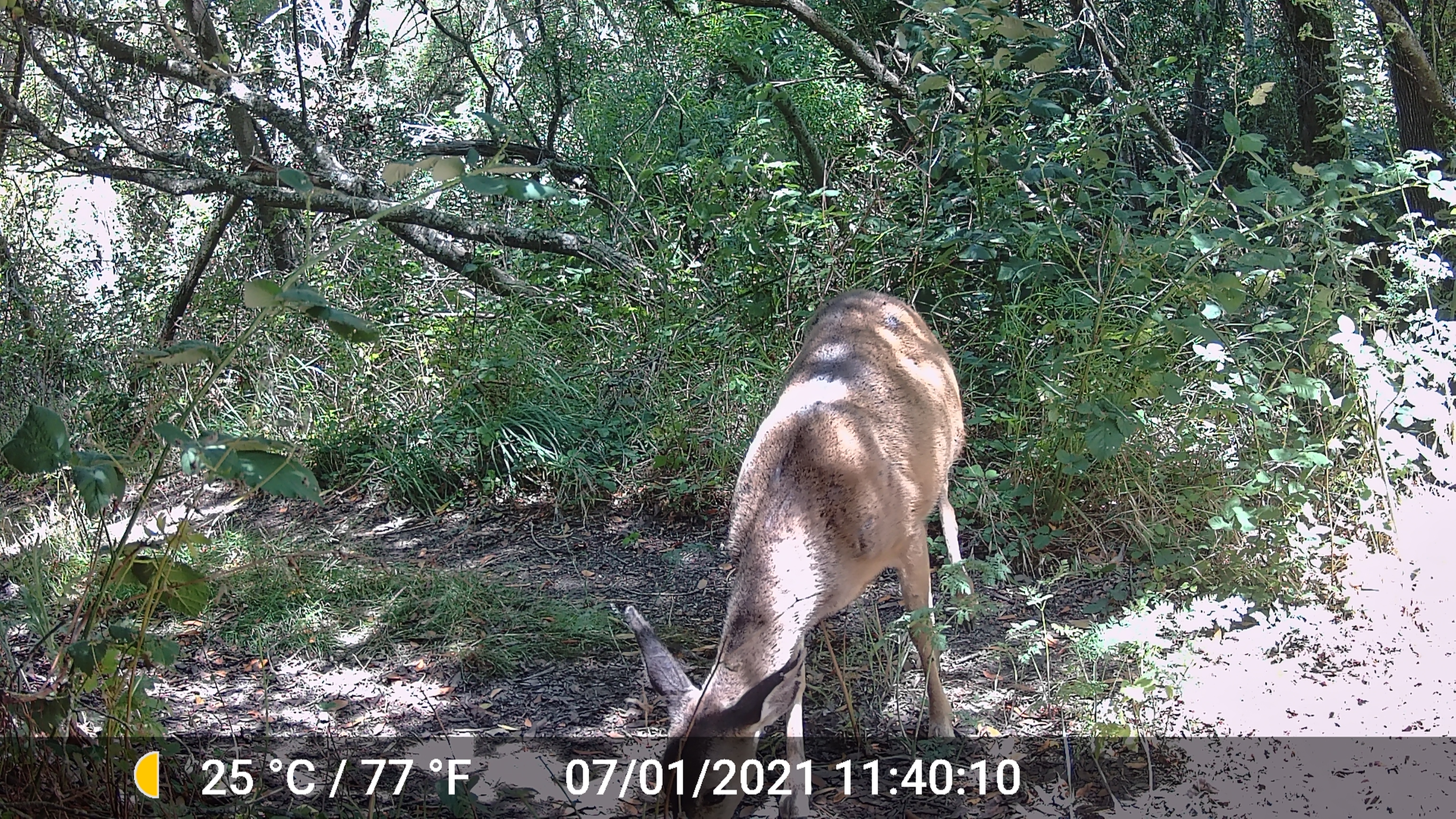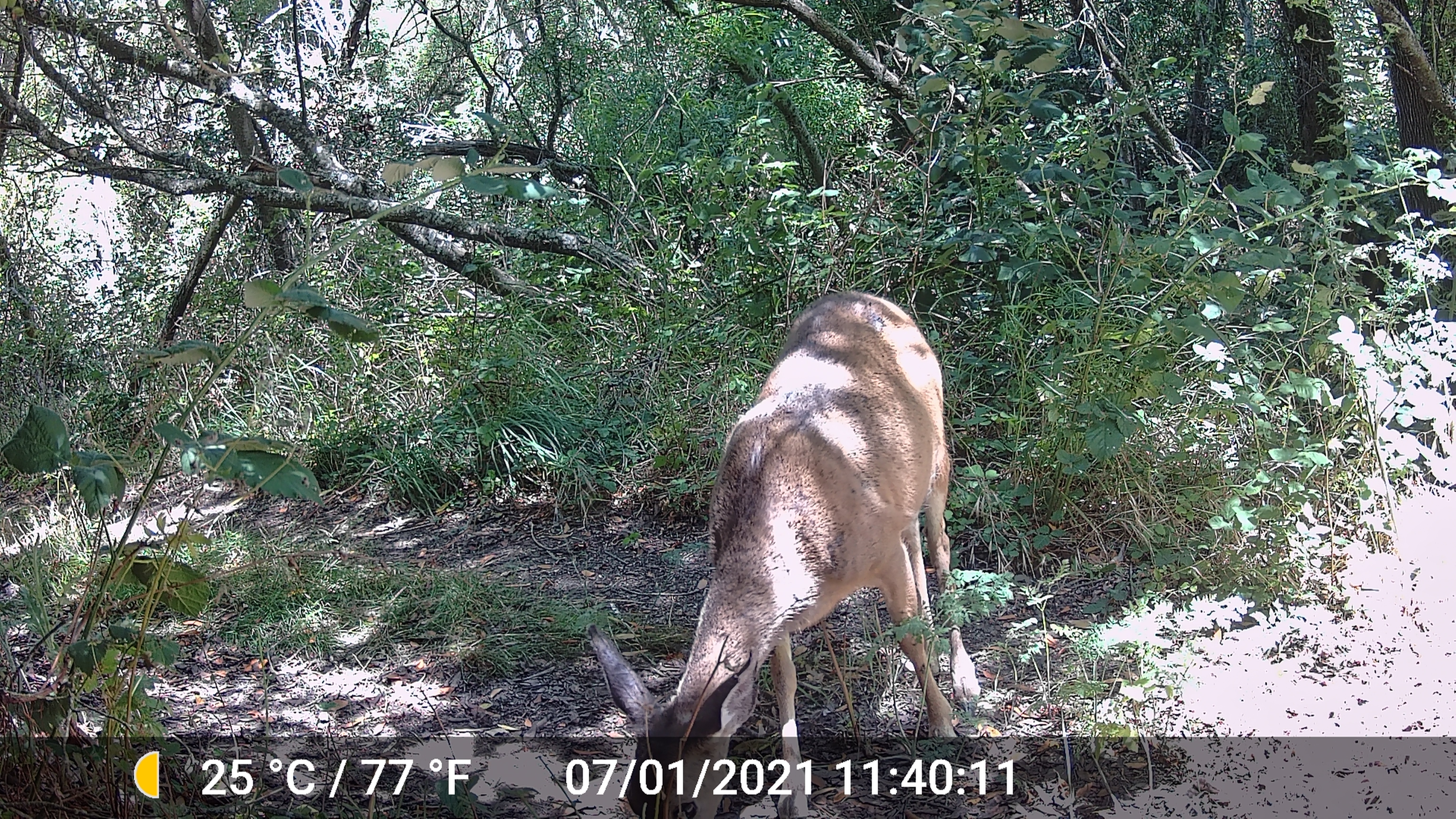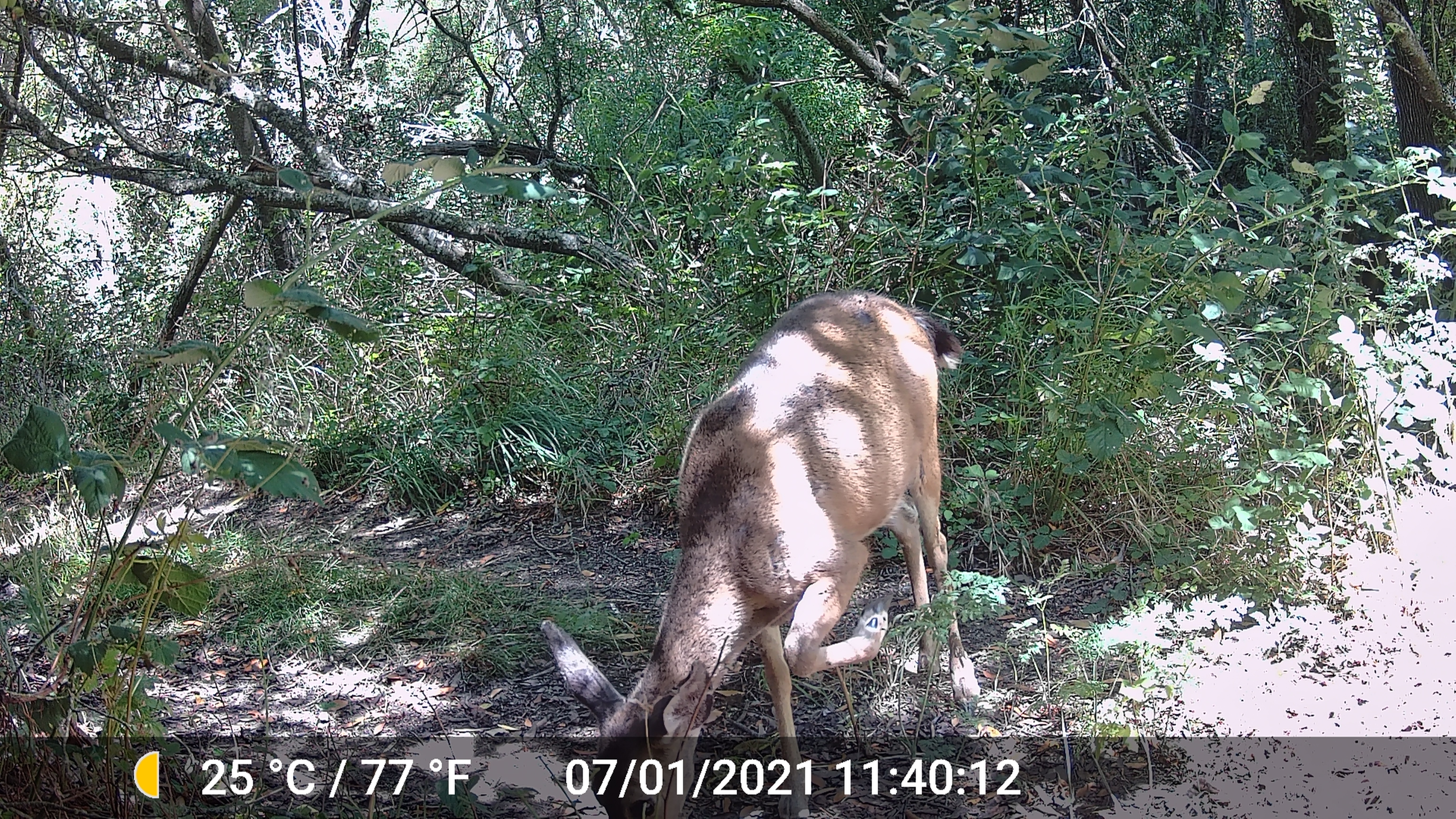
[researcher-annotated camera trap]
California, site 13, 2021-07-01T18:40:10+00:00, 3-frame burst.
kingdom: Animalia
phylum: Chordata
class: Mammalia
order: Artiodactyla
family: Cervidae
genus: Odocoileus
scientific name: Odocoileus hemionus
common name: mule deer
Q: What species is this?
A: Mule deer (Odocoileus hemionus).